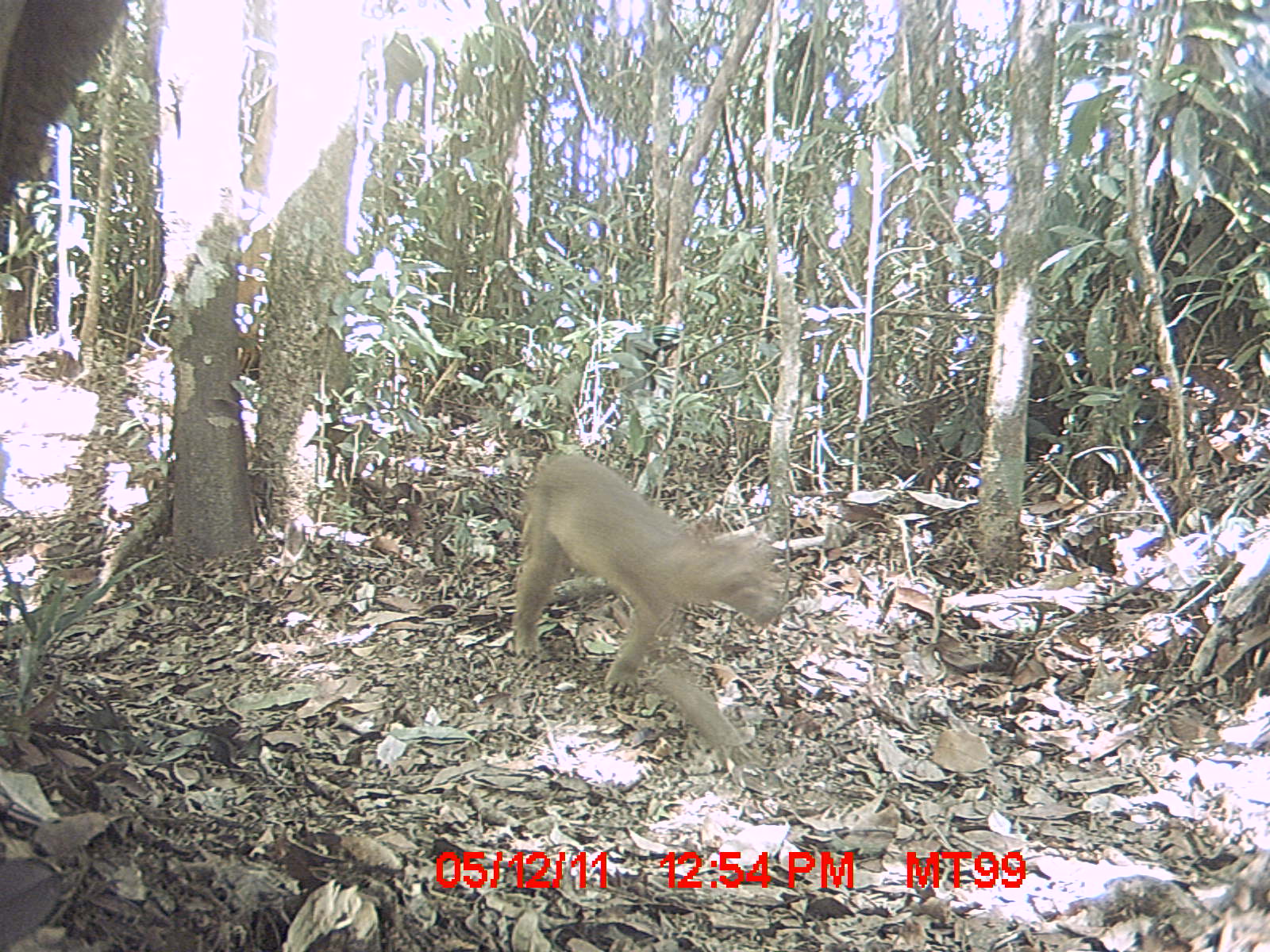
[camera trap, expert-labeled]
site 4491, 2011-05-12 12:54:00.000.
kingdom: Animalia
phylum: Chordata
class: Mammalia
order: Carnivora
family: Eupleridae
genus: Cryptoprocta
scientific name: Cryptoprocta ferox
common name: fossa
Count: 2.